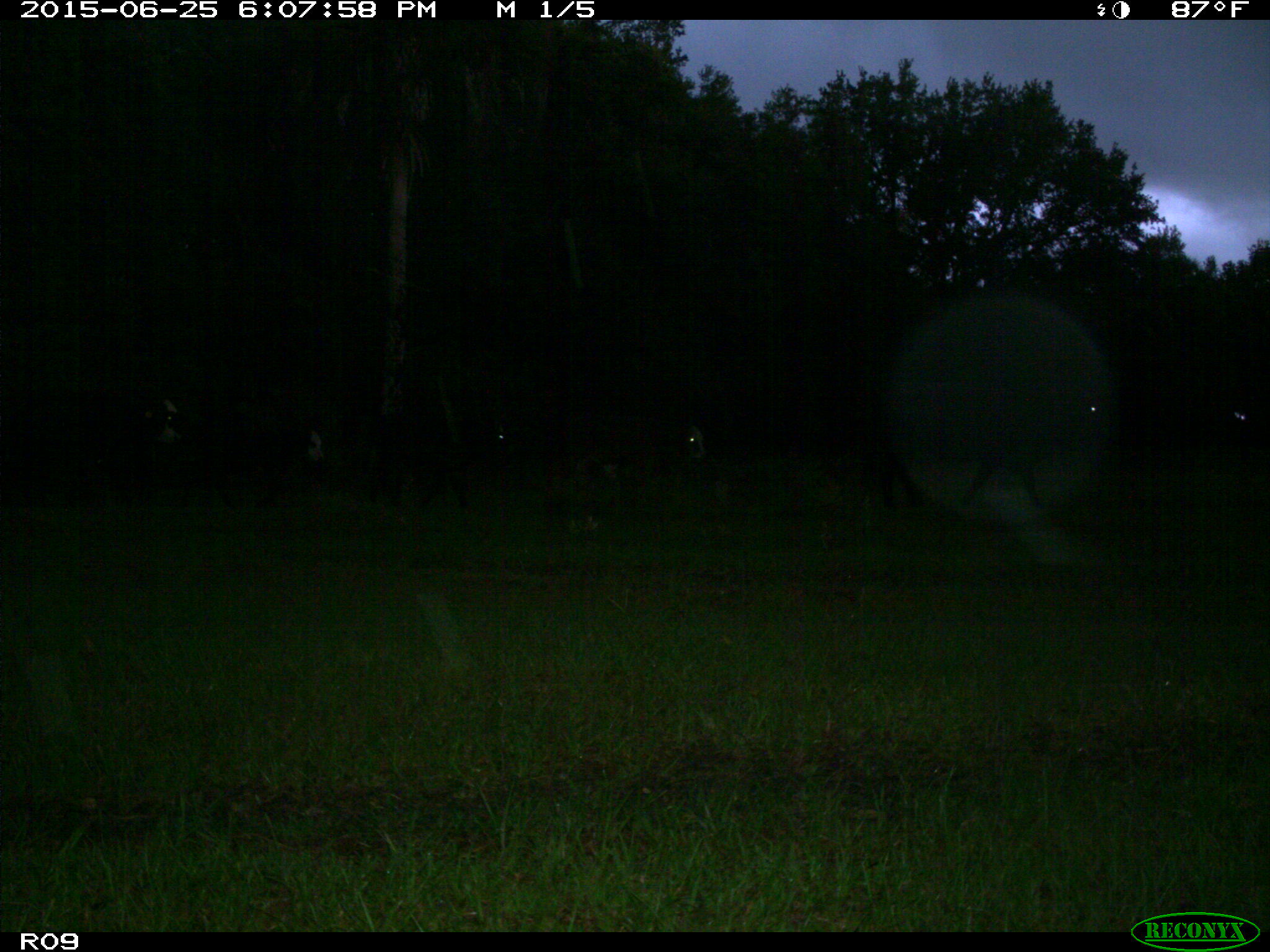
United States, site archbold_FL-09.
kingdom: Animalia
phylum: Chordata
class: Mammalia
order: Artiodactyla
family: Bovidae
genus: Bos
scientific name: Bos taurus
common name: domestic cow